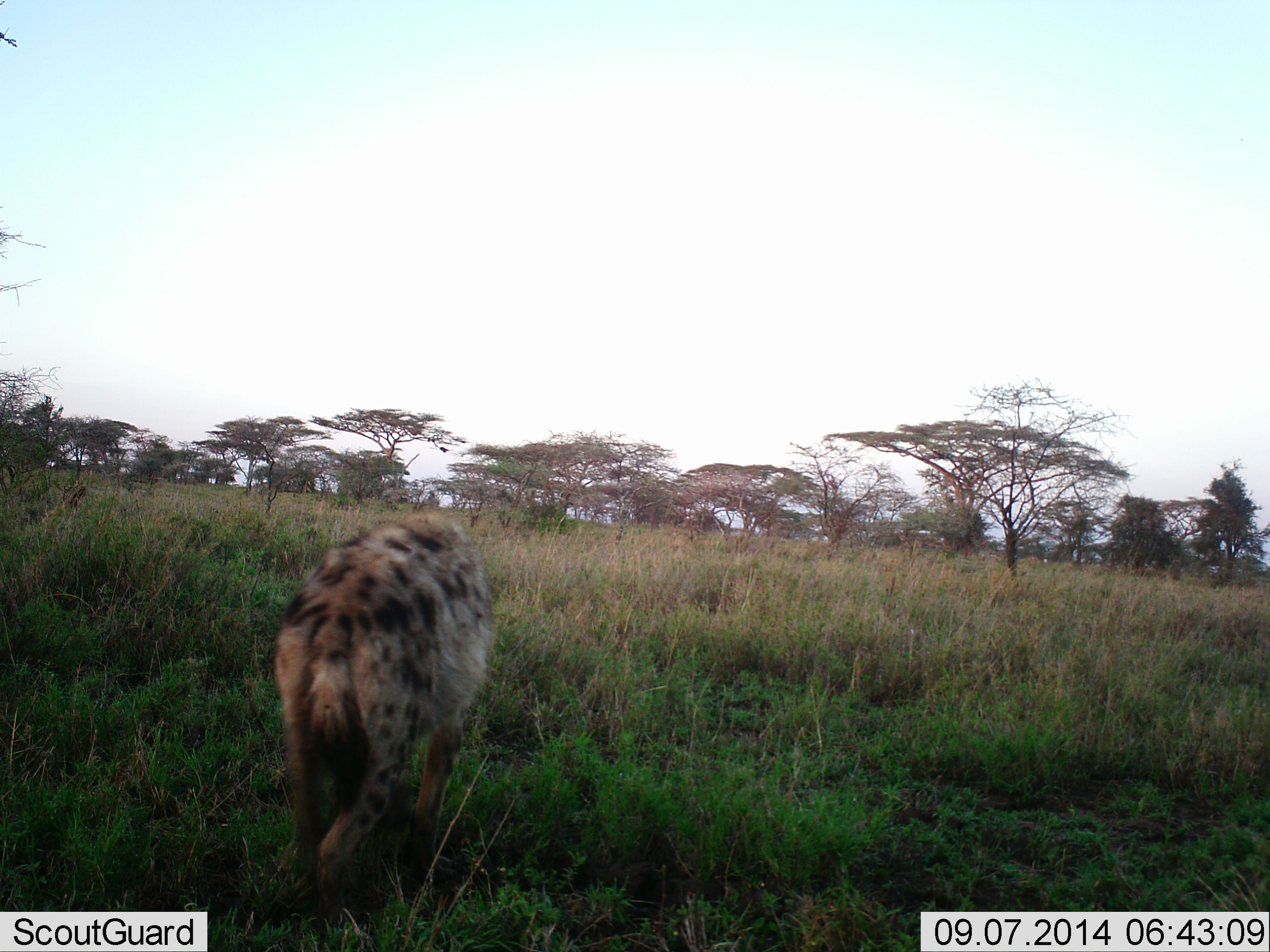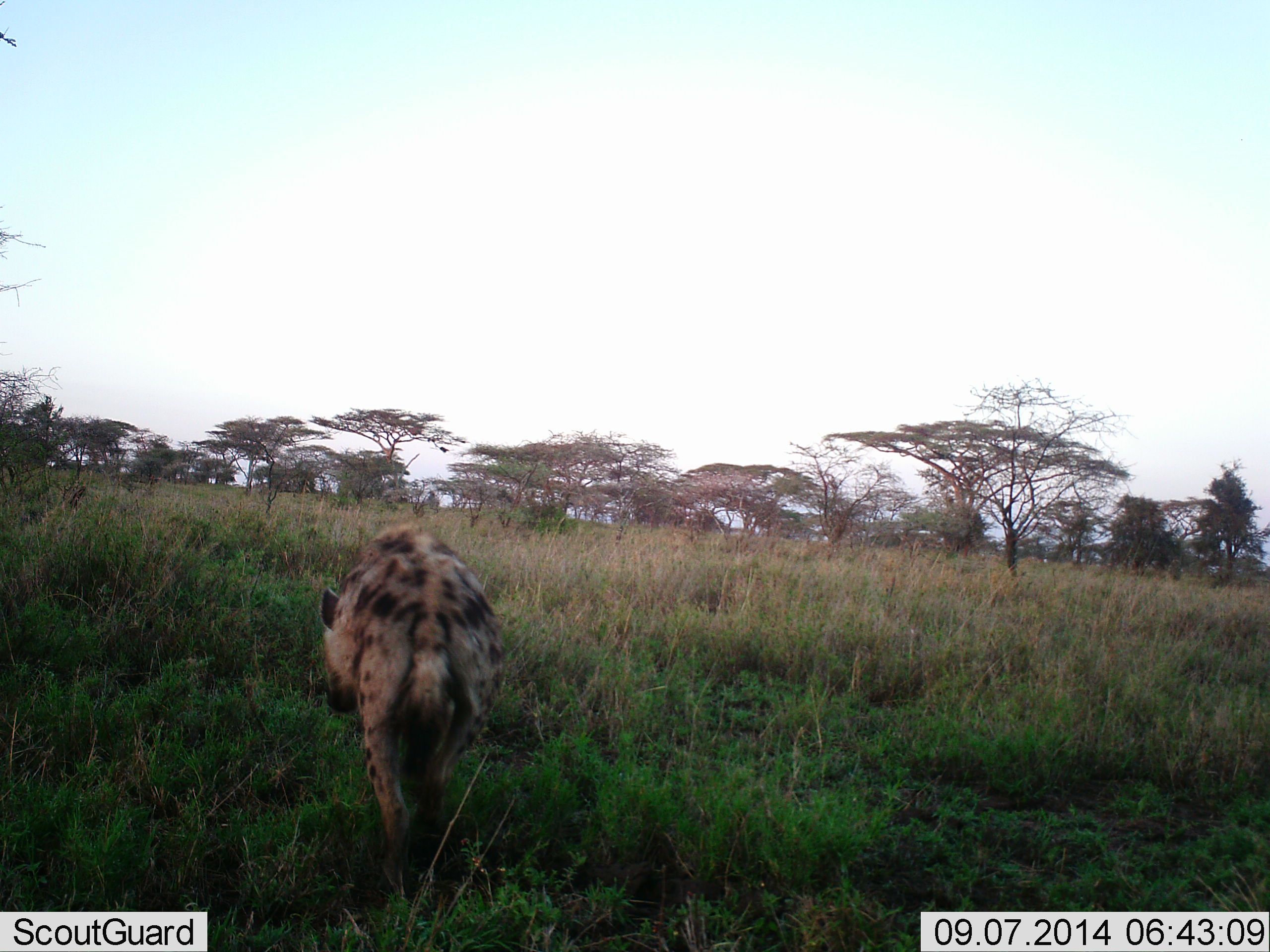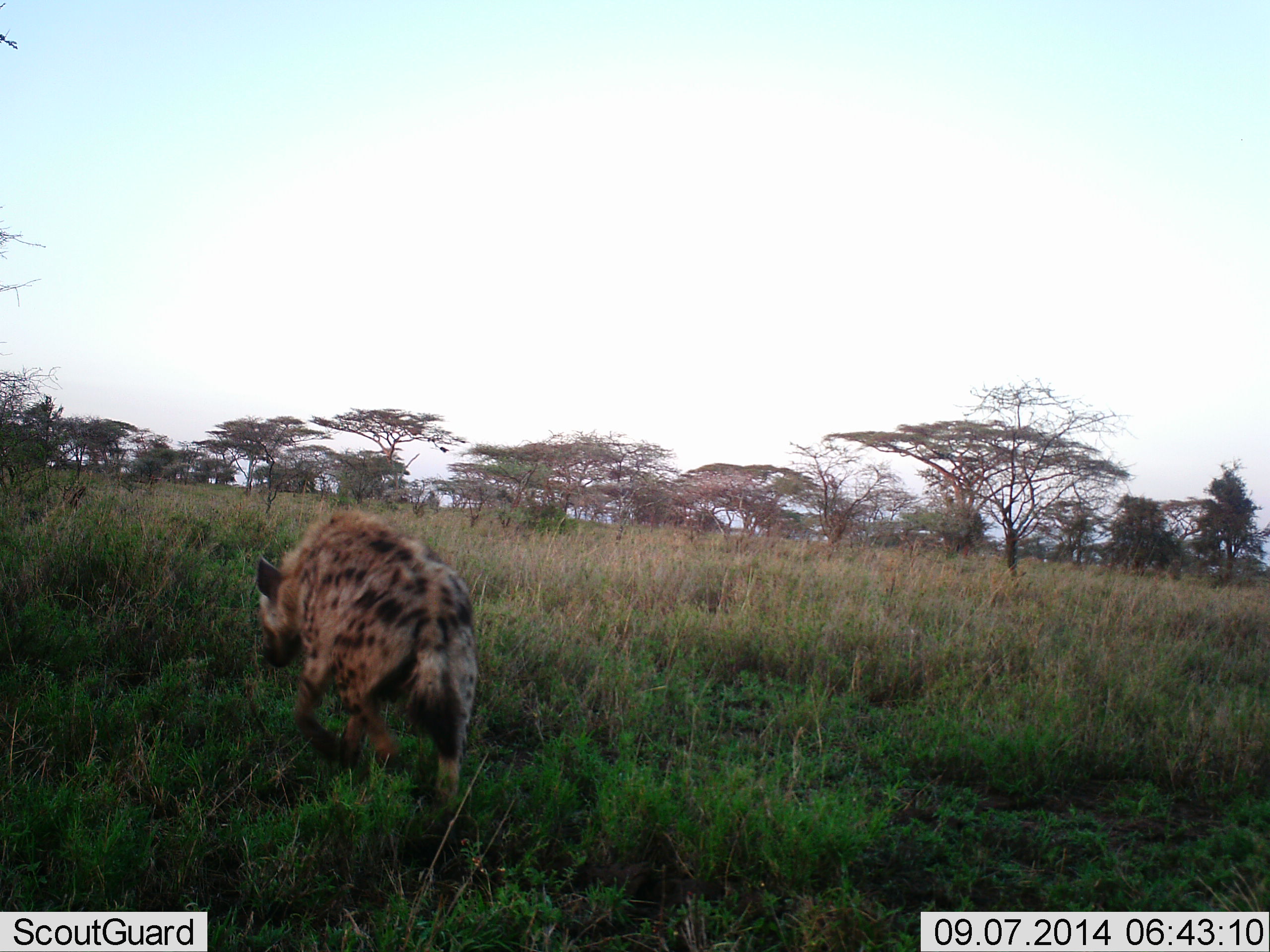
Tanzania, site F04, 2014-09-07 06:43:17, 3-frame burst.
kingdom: Animalia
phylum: Chordata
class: Mammalia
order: Carnivora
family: Hyaenidae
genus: Crocuta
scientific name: Crocuta crocuta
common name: spotted hyena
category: hyenaspotted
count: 1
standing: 10%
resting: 0%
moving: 90%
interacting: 0%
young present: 0%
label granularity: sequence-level